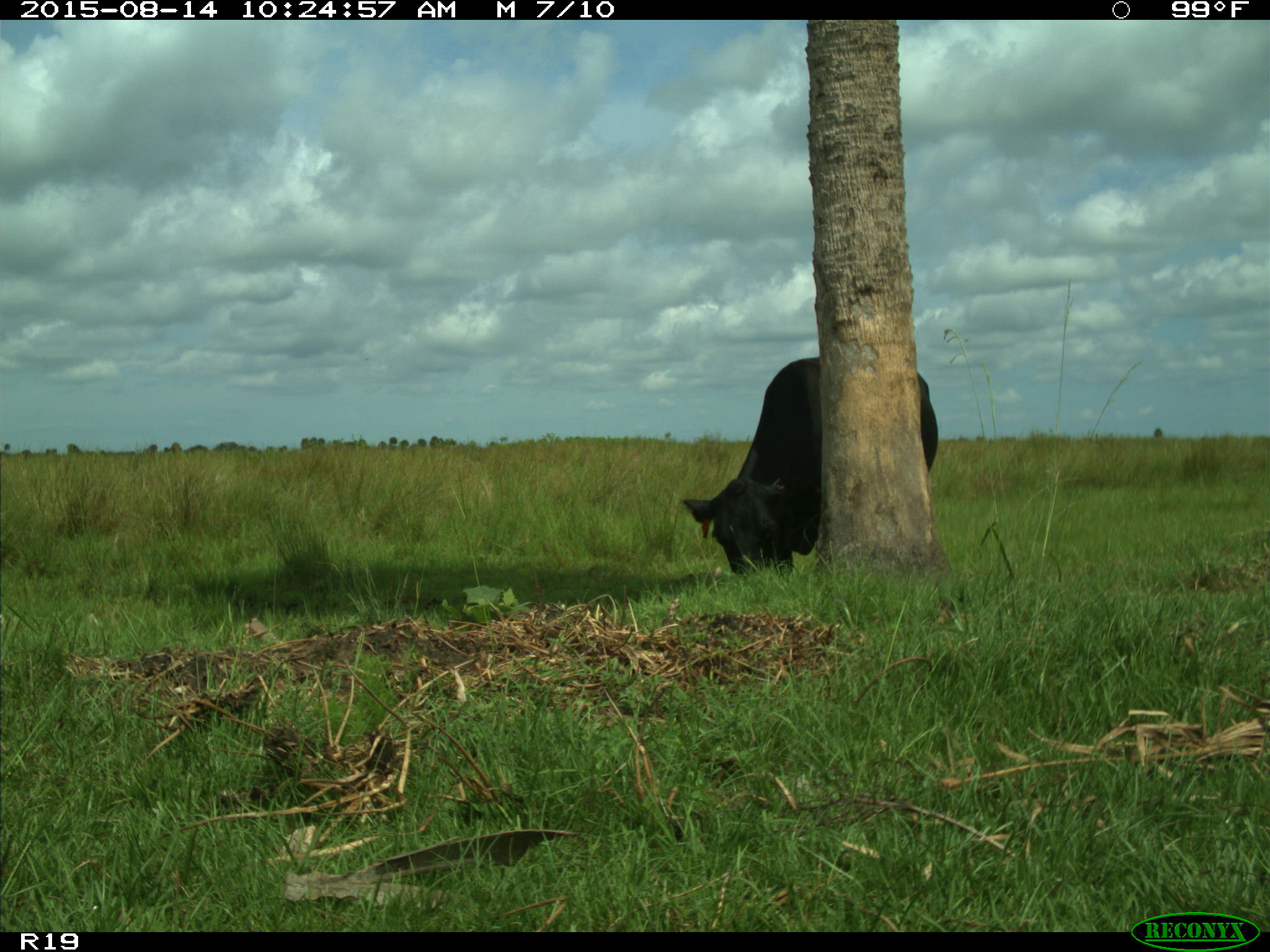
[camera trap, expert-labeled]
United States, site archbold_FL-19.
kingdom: Animalia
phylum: Chordata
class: Mammalia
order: Artiodactyla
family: Bovidae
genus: Bos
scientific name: Bos taurus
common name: domestic cow